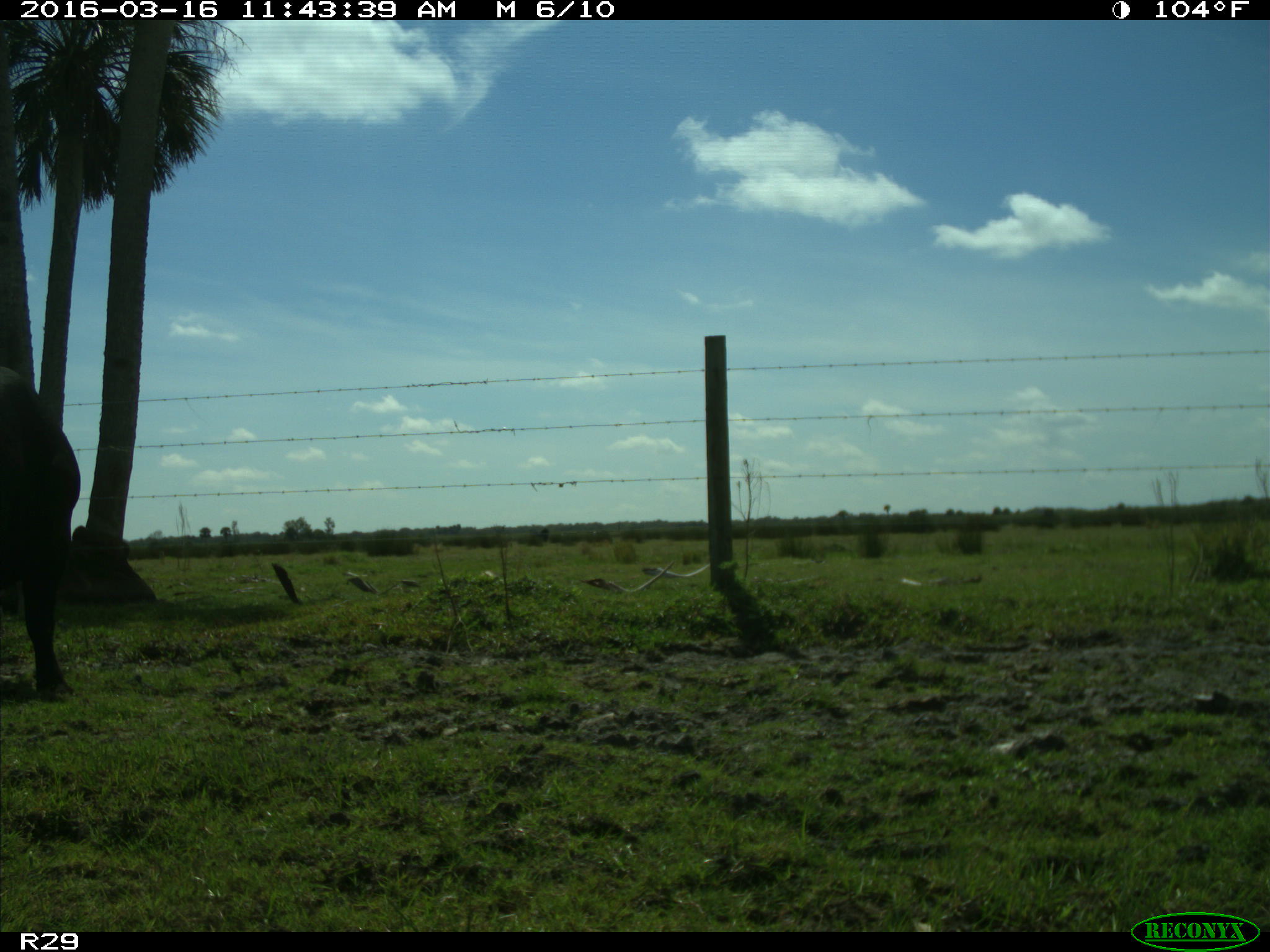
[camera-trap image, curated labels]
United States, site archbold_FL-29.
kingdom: Animalia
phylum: Chordata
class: Mammalia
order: Artiodactyla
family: Bovidae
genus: Bos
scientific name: Bos taurus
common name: domestic cow